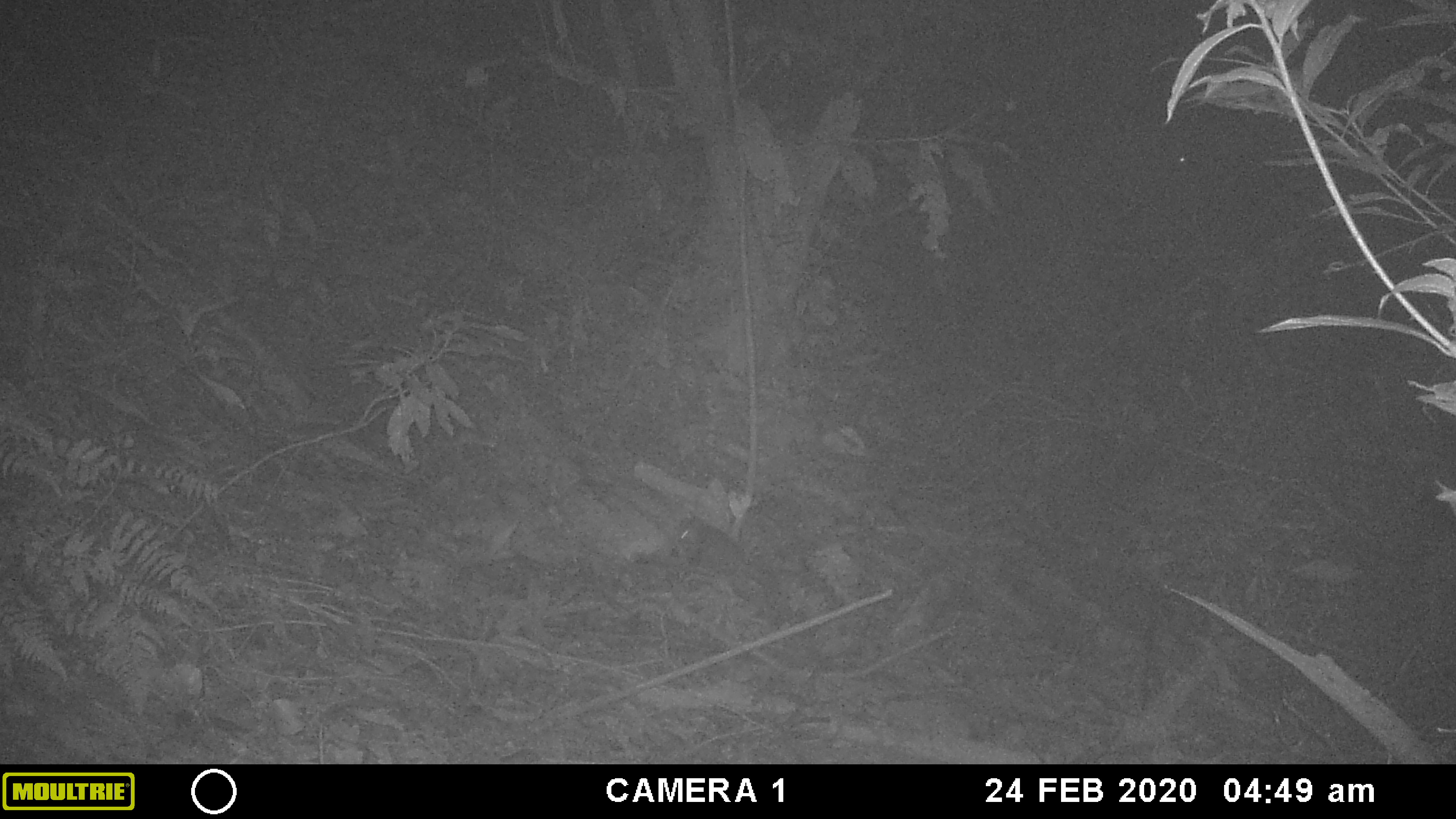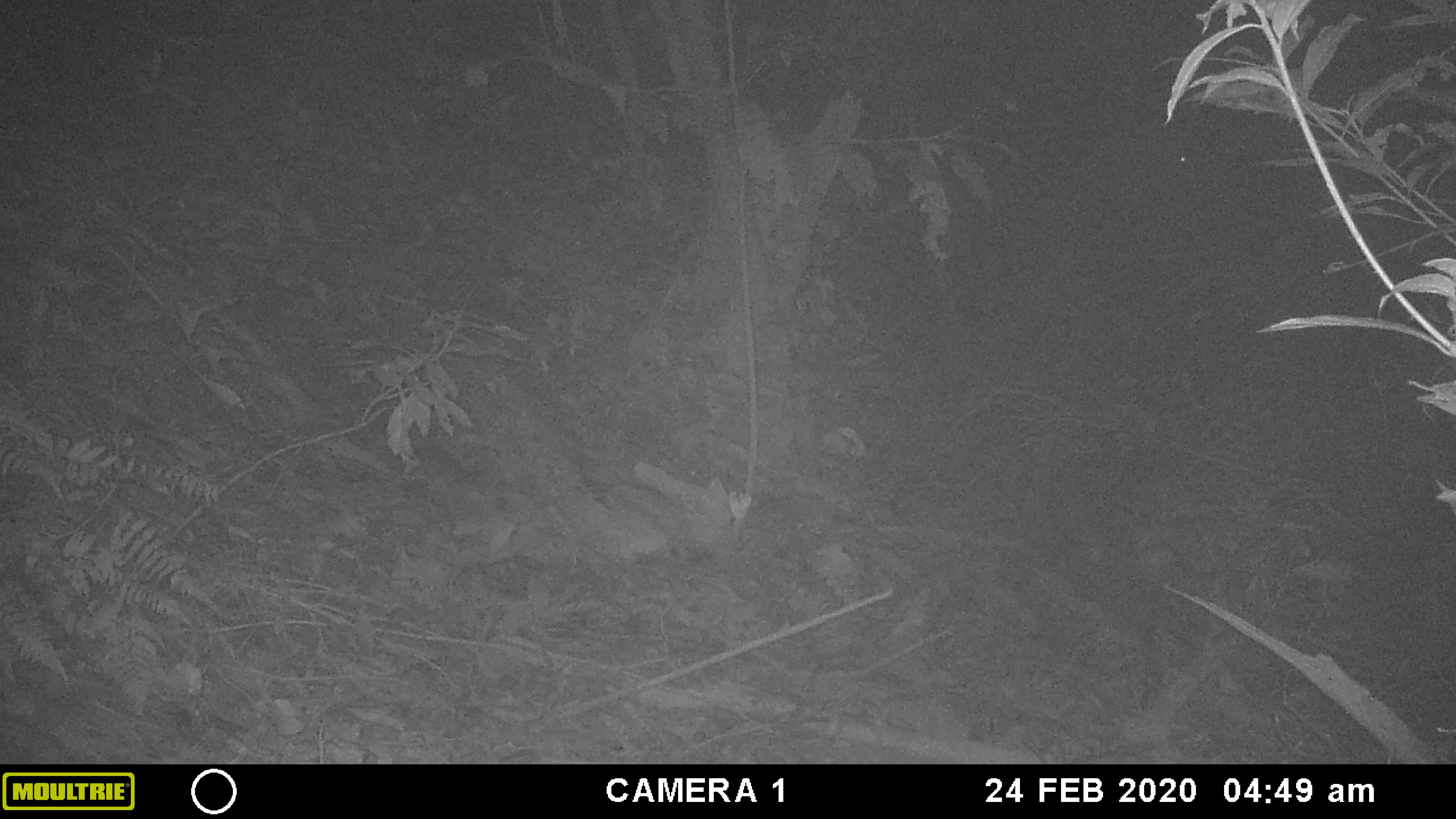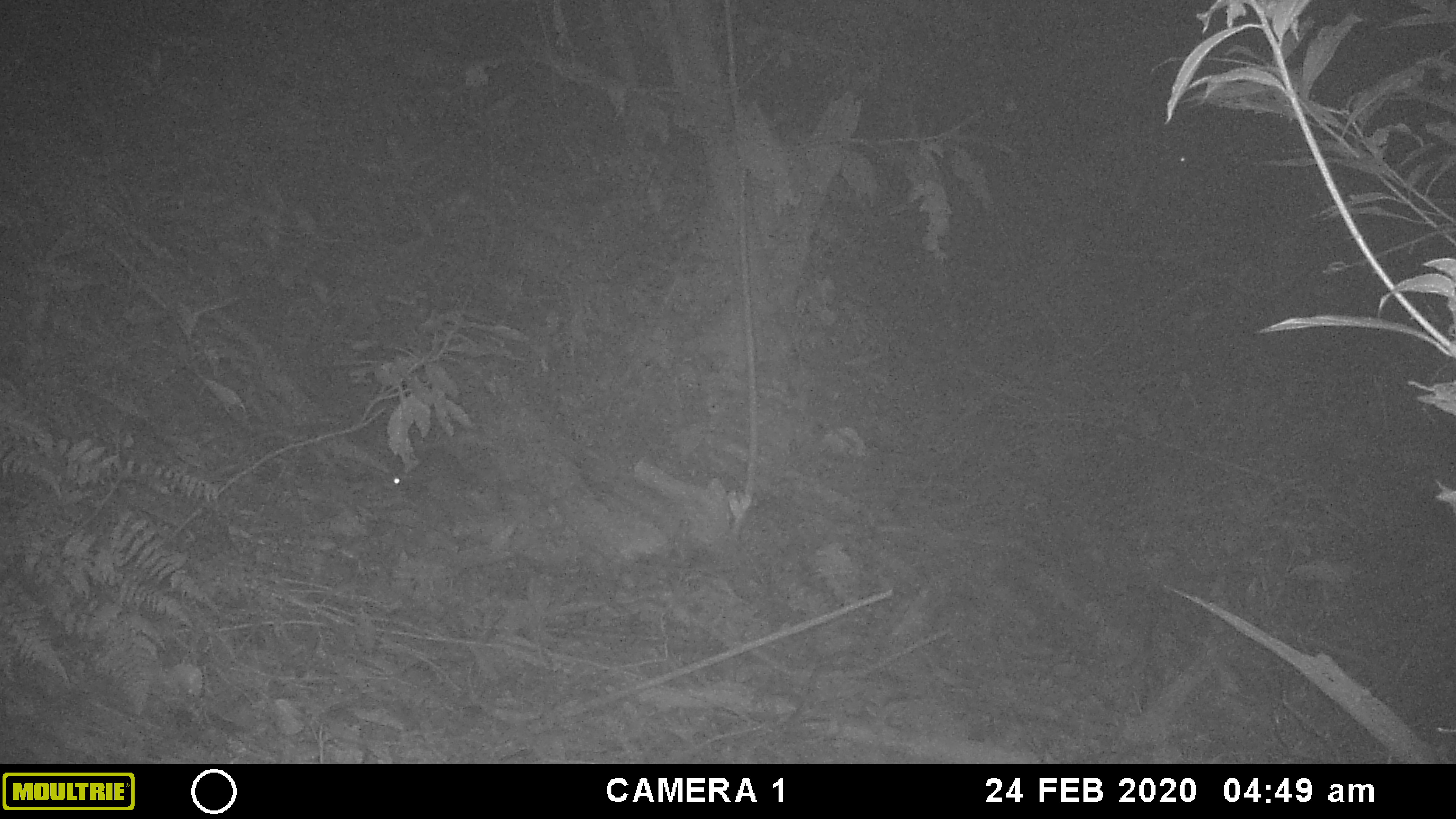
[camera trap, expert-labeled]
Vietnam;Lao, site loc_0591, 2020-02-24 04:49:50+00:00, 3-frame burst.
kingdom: Animalia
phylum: Chordata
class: Mammalia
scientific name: Mammalia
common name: mammal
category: unidentified small mammal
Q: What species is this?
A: Unidentified small mammal (mammal) (Mammalia).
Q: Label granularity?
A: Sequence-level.